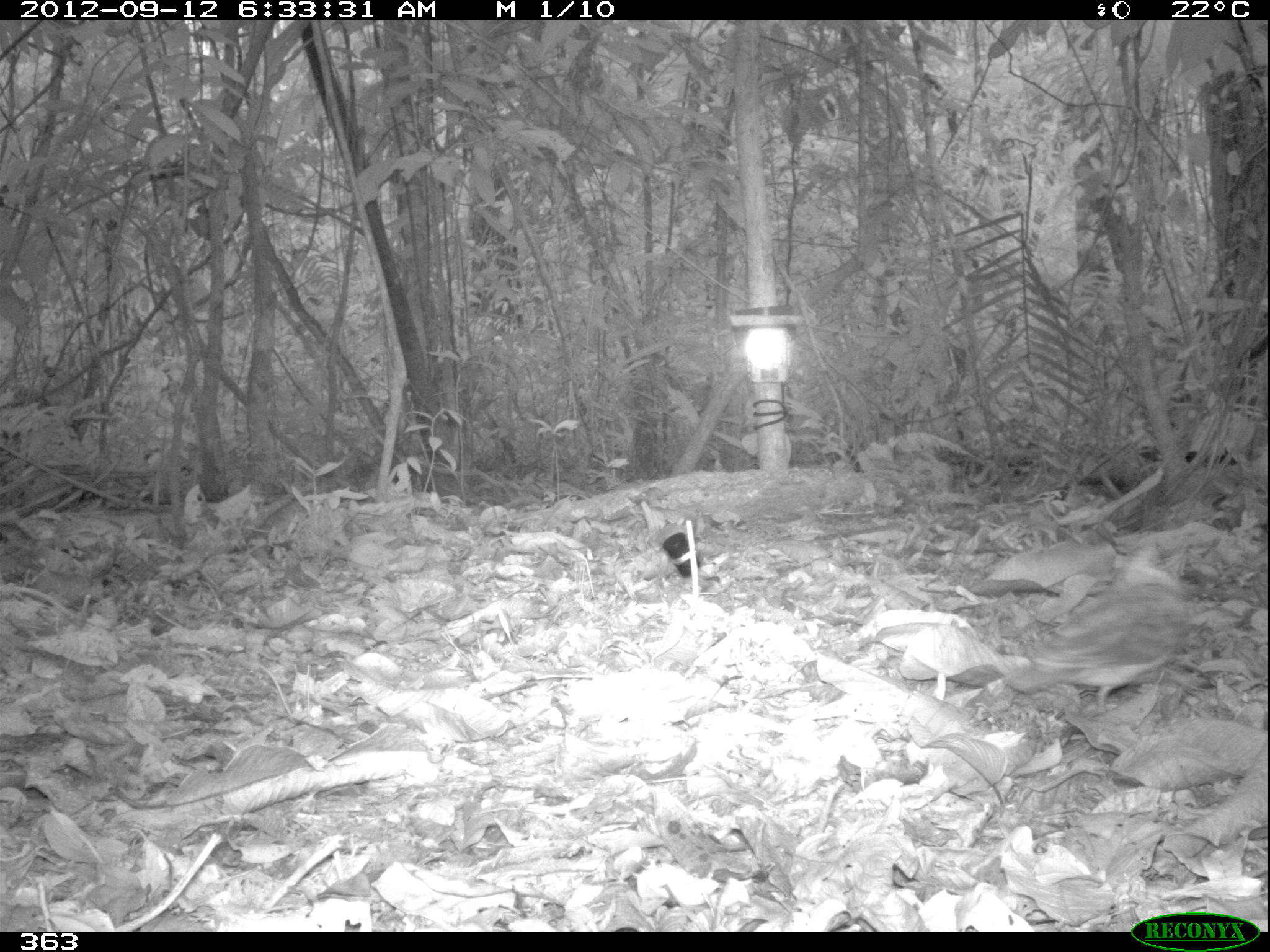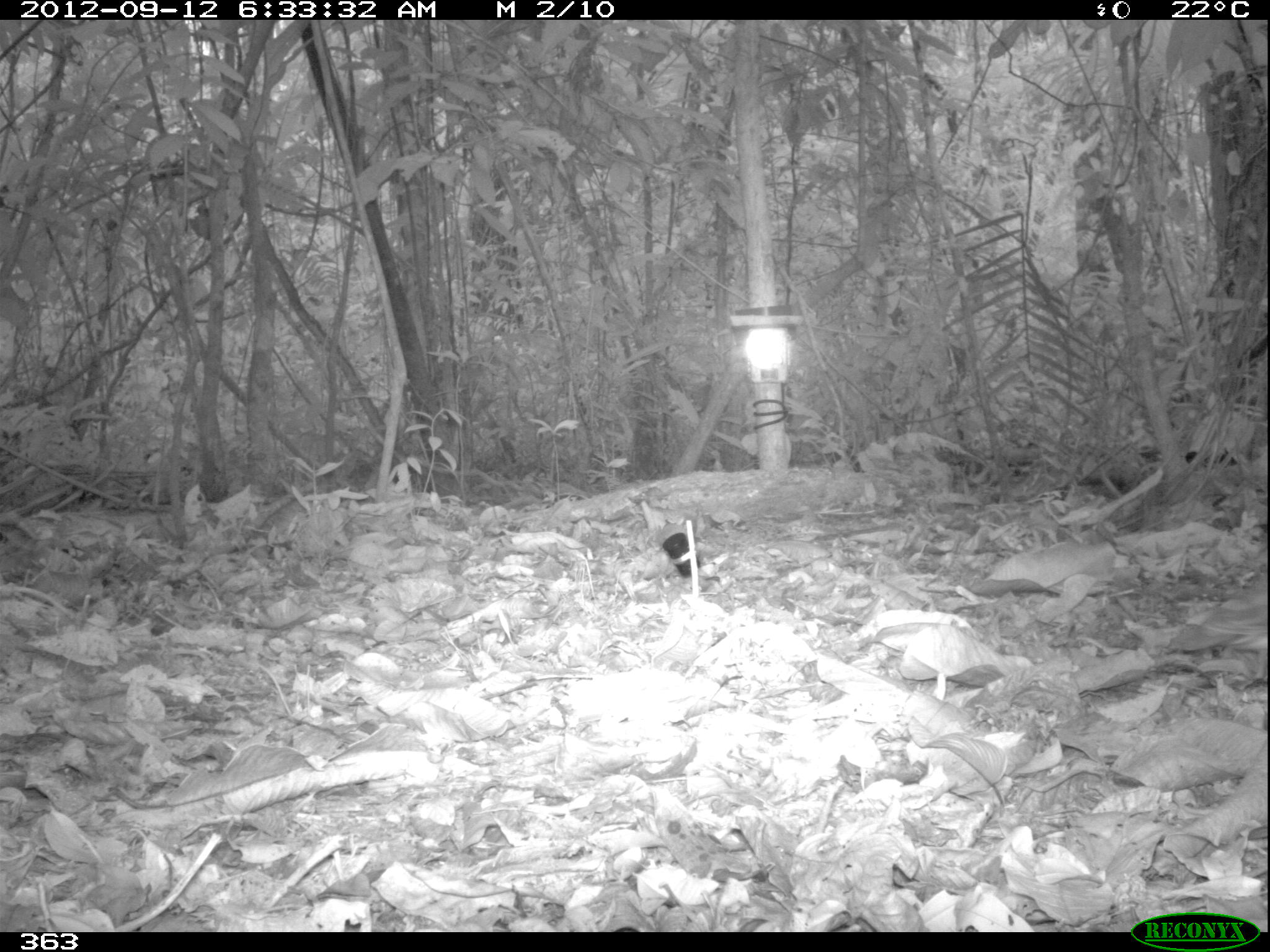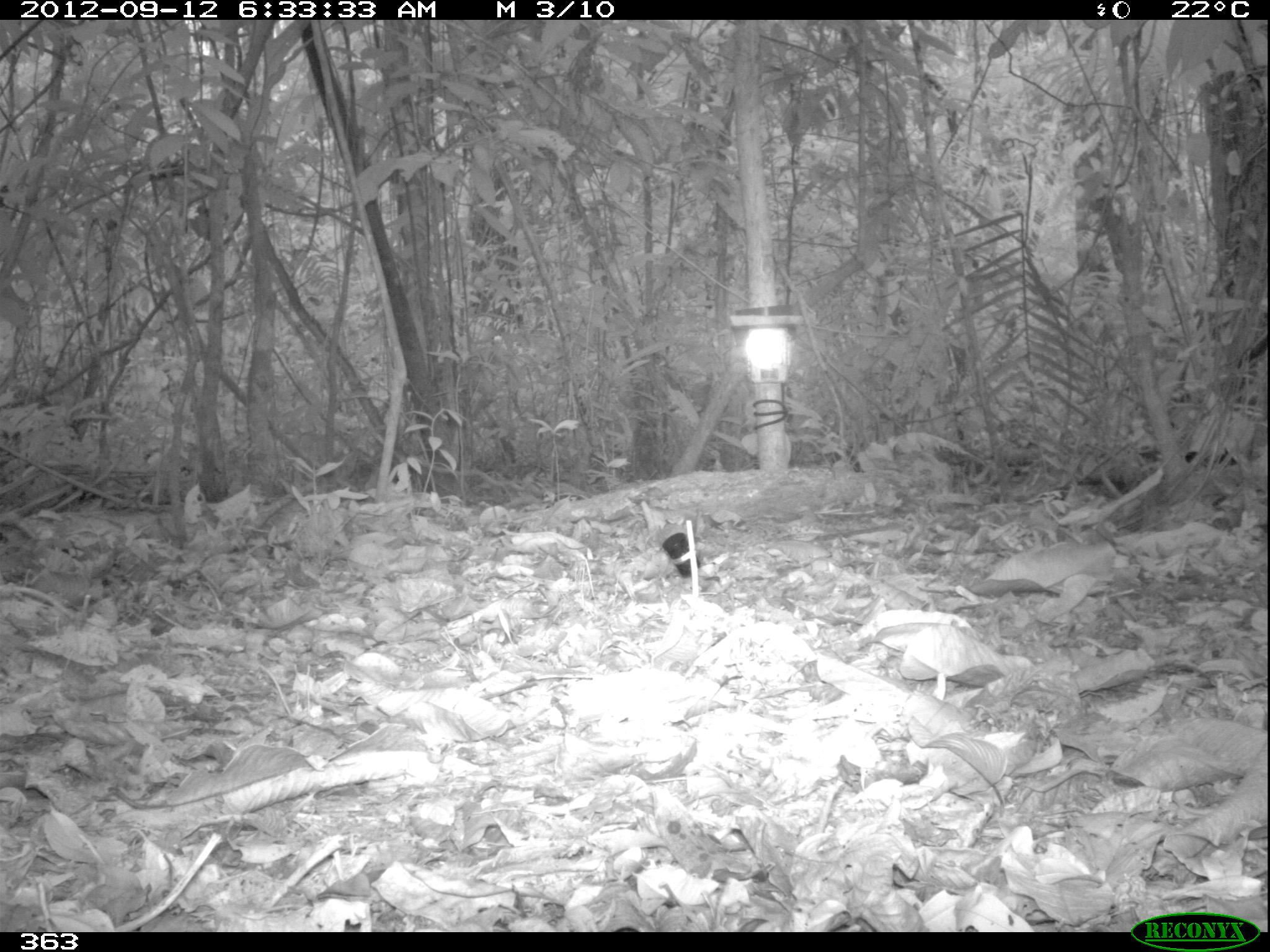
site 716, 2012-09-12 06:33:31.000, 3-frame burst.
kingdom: Animalia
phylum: Chordata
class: Aves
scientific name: Aves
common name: bird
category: unknown bird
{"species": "unknown bird (bird) (Aves)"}